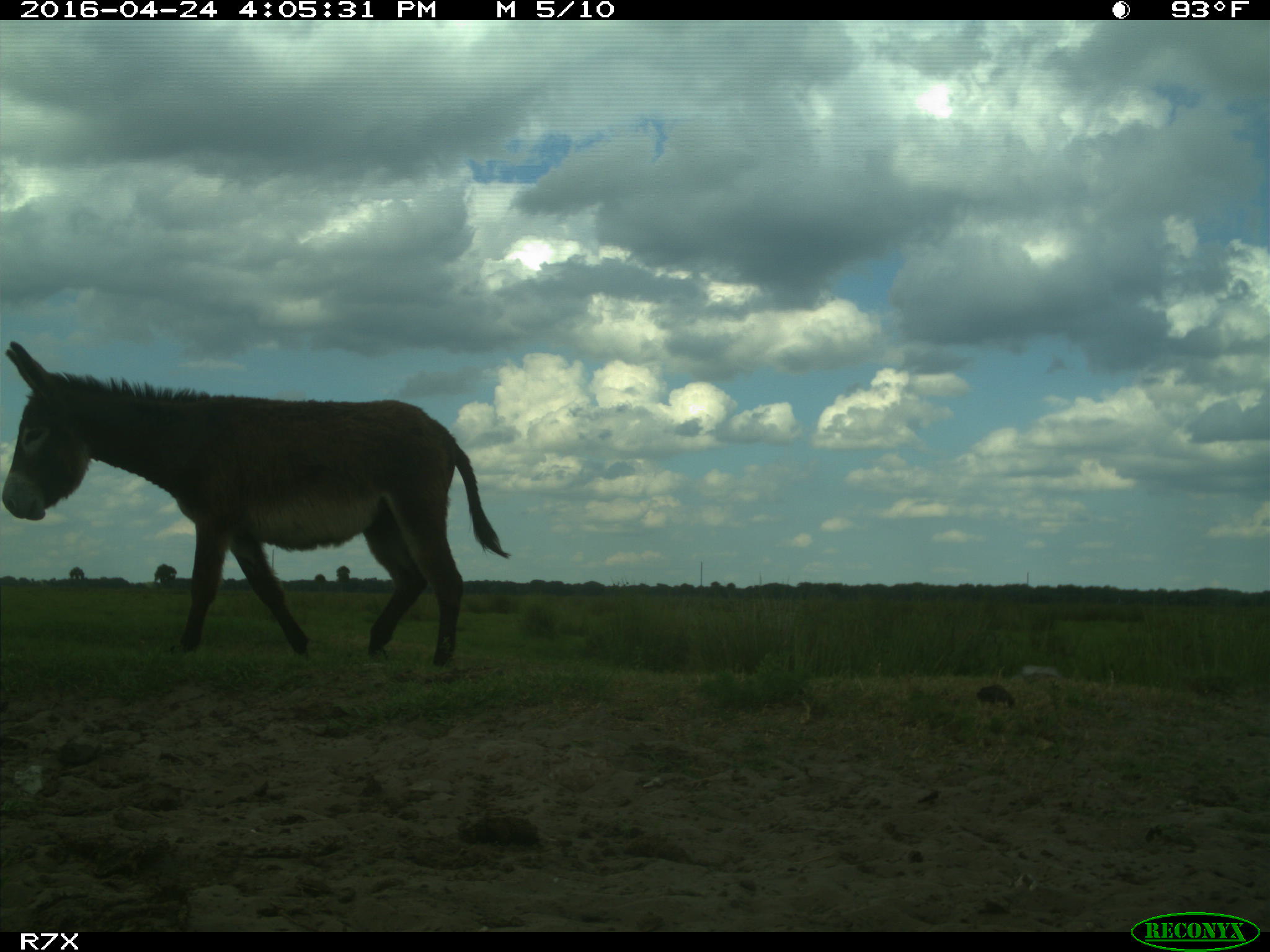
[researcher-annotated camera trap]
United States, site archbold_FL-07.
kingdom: Animalia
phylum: Chordata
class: Mammalia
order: Artiodactyla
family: Bovidae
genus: Bos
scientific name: Bos taurus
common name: domestic cow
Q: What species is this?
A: Bos taurus (domestic cow).